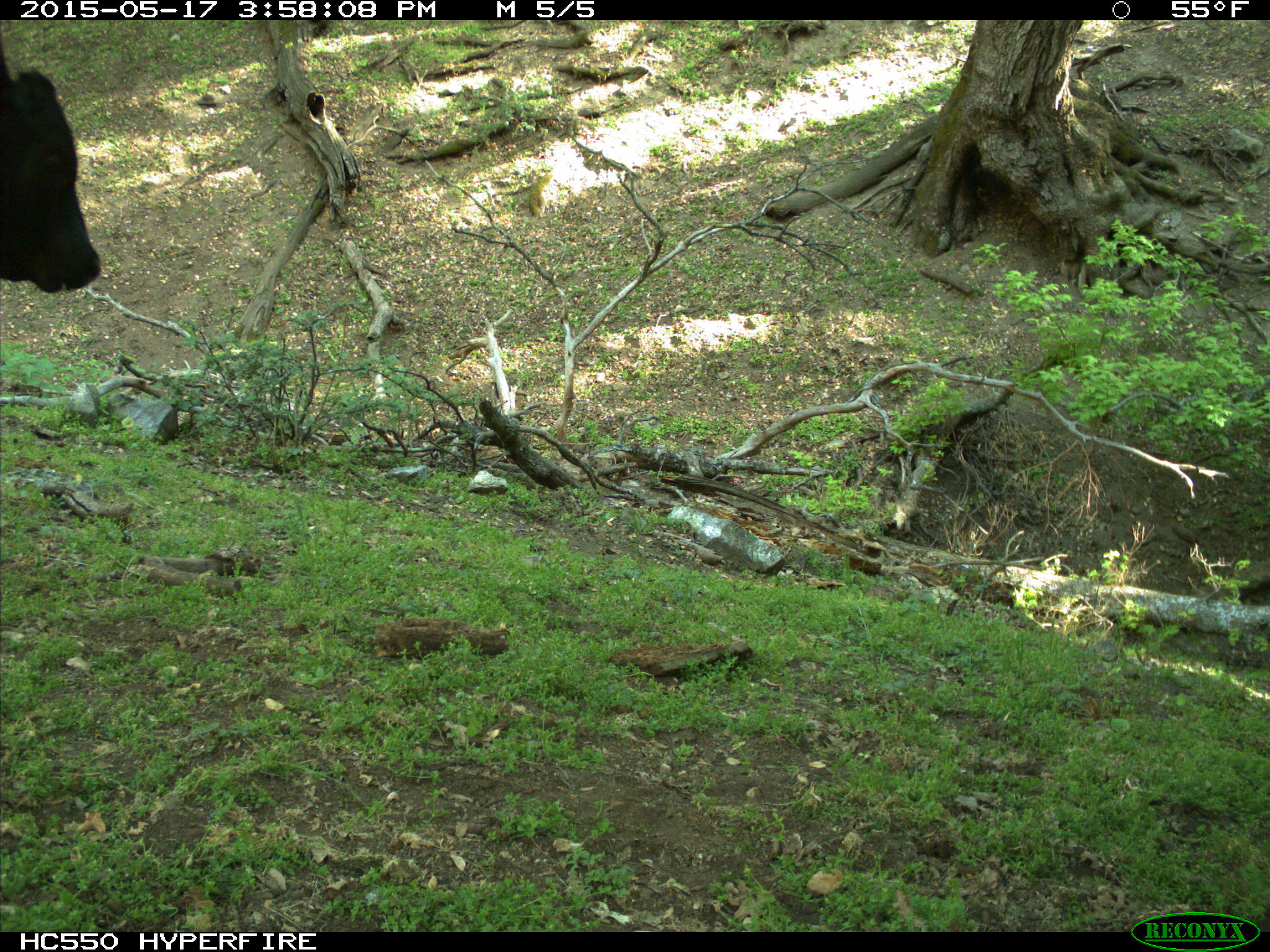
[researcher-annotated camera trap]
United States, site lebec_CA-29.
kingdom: Animalia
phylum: Chordata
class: Mammalia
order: Artiodactyla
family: Bovidae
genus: Bos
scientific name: Bos taurus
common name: domestic cow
Bos taurus (domestic cow).